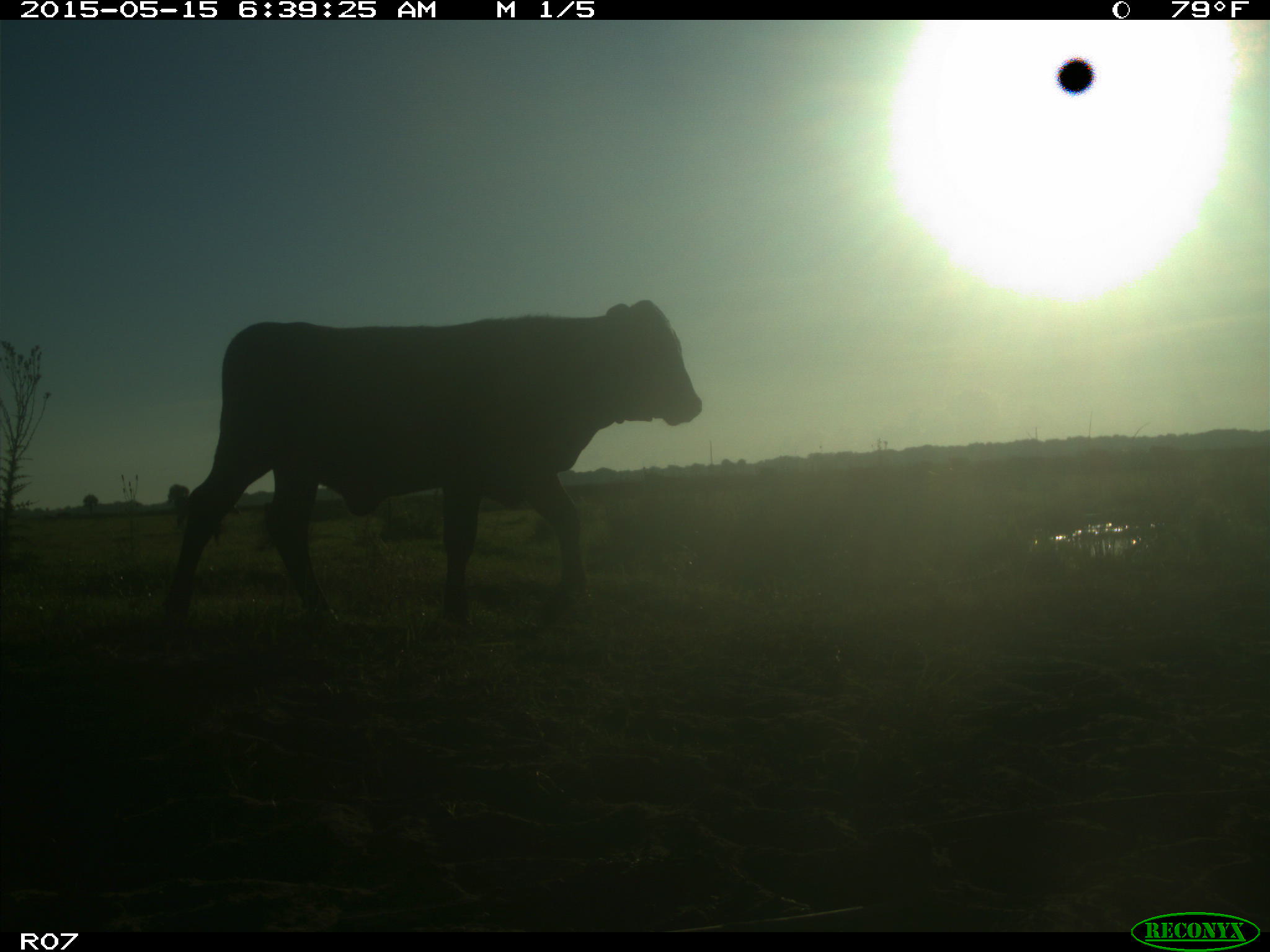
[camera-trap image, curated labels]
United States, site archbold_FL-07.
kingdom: Animalia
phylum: Chordata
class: Mammalia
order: Artiodactyla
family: Bovidae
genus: Bos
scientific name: Bos taurus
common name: domestic cow